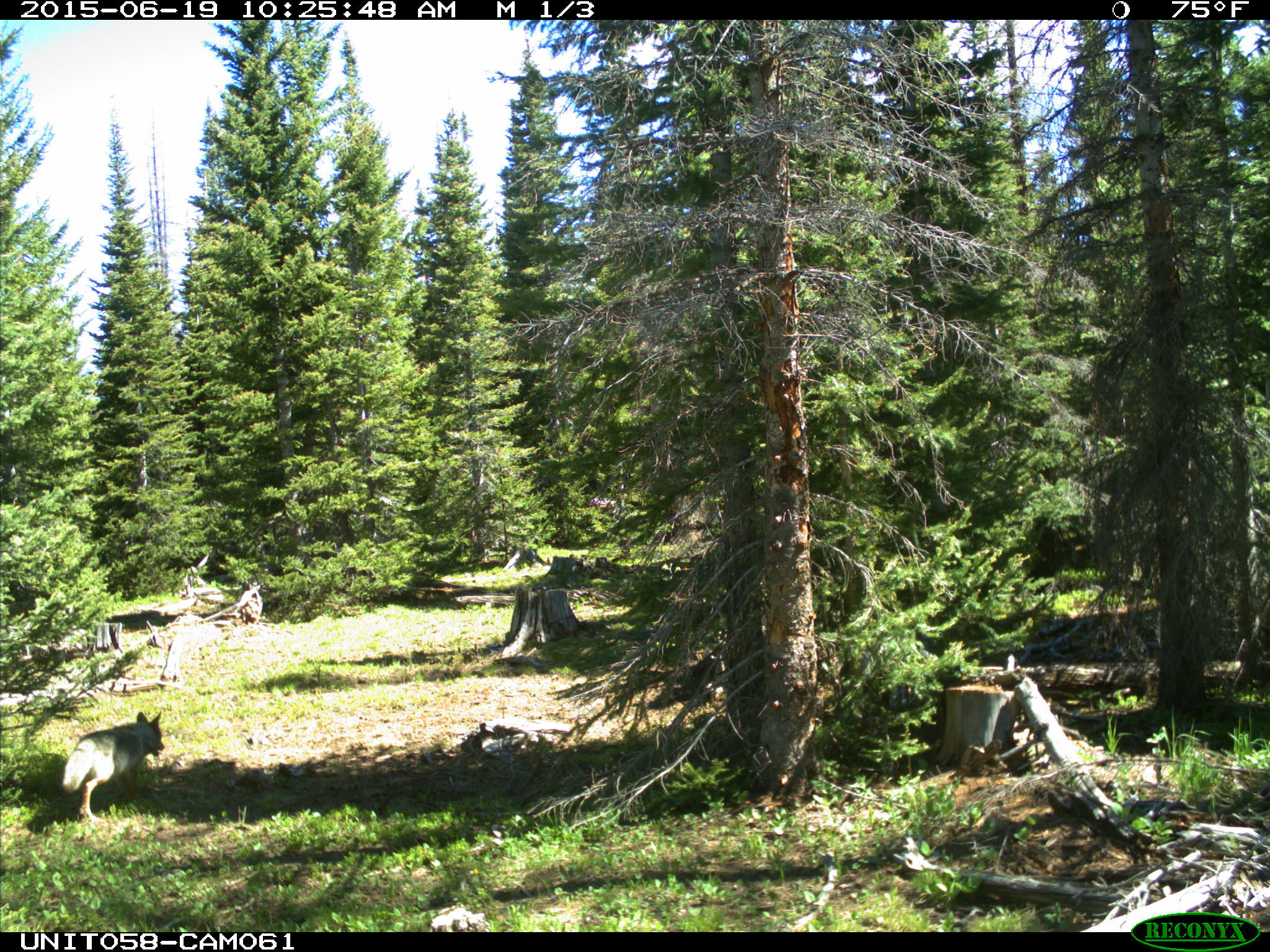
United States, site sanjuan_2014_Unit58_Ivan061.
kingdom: Animalia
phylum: Chordata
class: Mammalia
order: Carnivora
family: Canidae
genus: Canis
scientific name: Canis latrans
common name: coyote